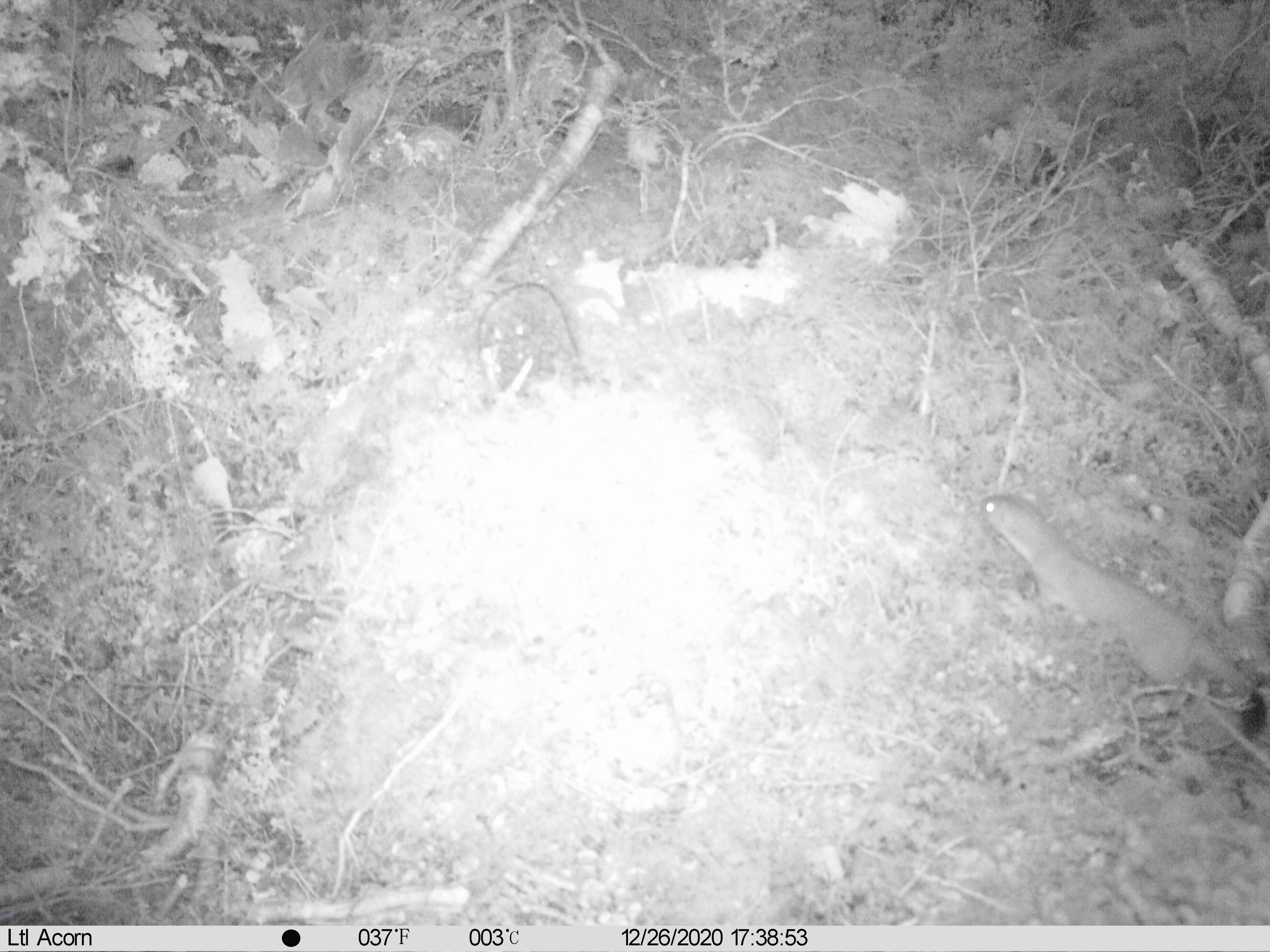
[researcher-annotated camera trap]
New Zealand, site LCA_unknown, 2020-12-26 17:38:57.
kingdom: Animalia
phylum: Chordata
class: Mammalia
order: Carnivora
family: Mustelidae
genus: Mustela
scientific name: Mustela erminea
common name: stoat